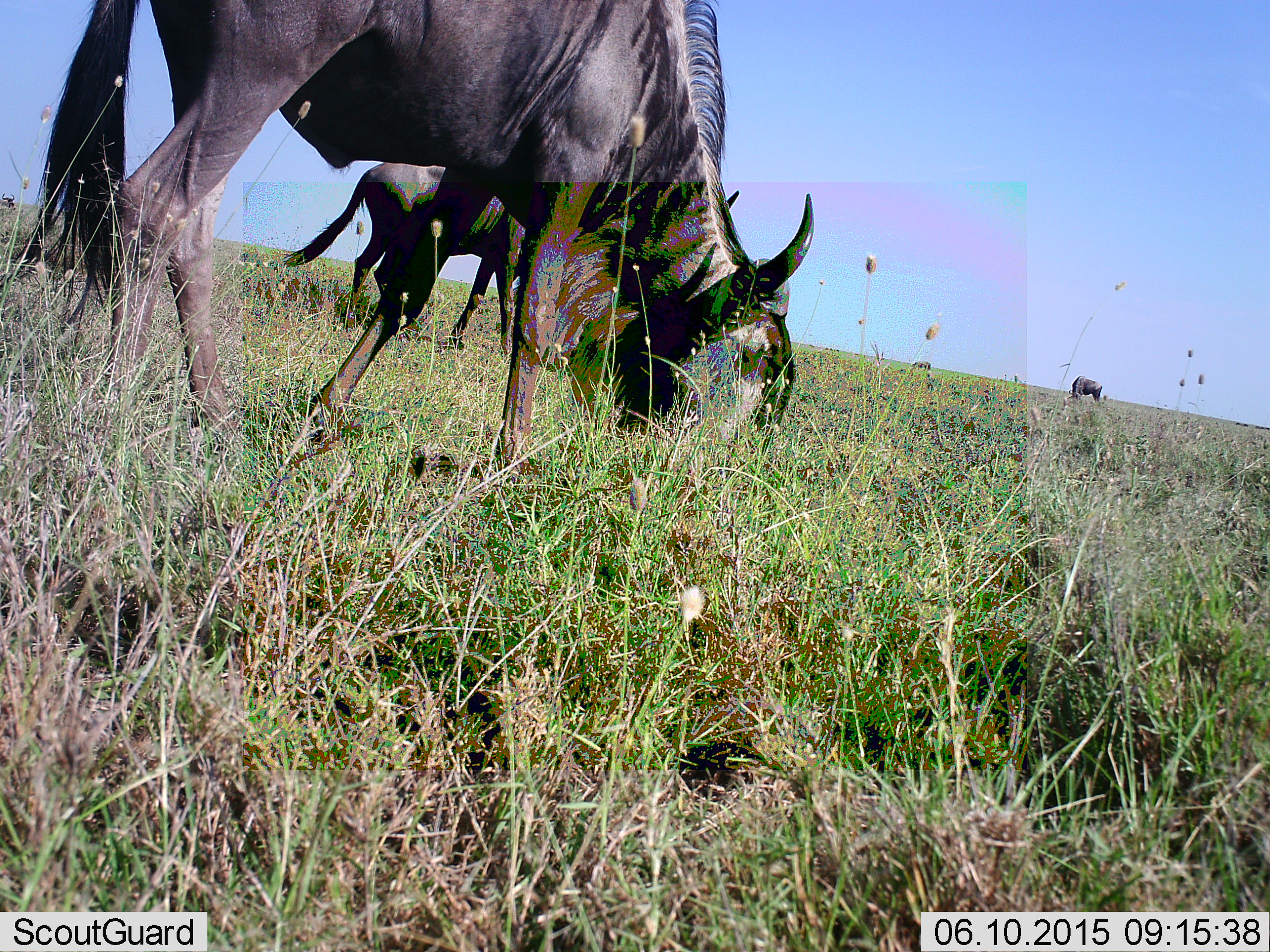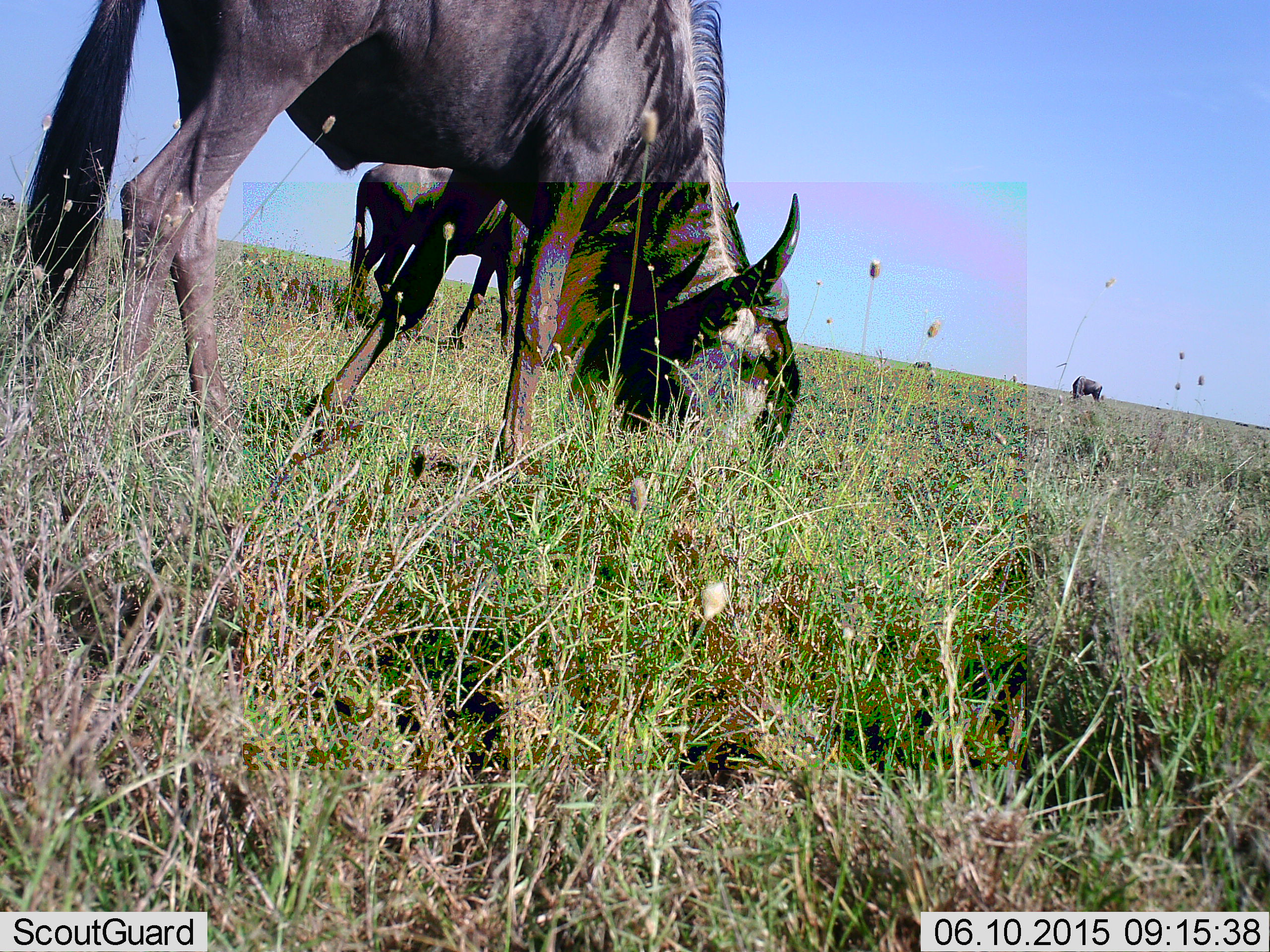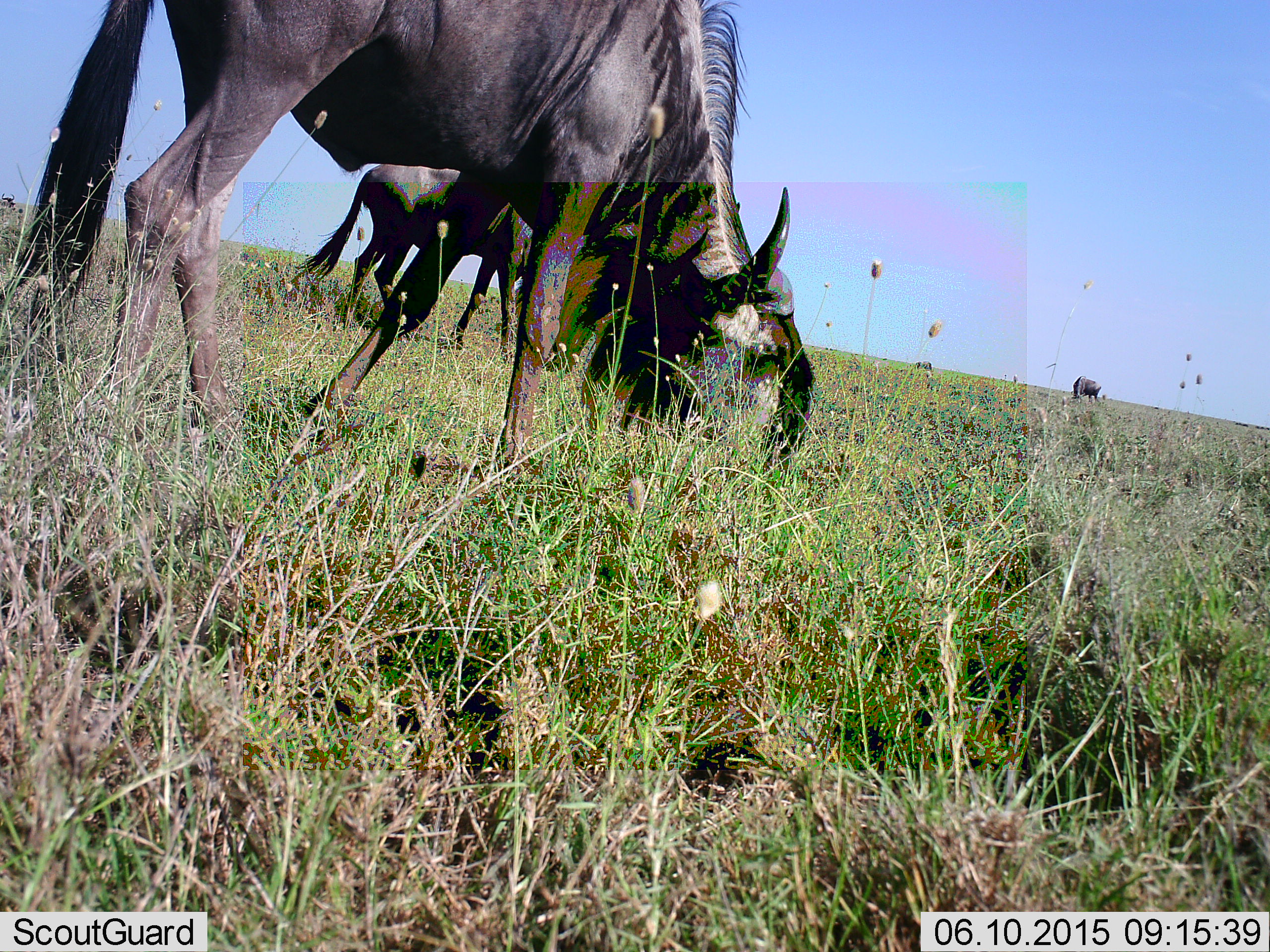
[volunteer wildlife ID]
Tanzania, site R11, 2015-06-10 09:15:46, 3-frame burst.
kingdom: Animalia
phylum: Chordata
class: Mammalia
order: Artiodactyla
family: Bovidae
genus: Connochaetes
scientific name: Connochaetes taurinus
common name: blue wildebeest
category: wildebeest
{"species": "wildebeest (blue wildebeest) (Connochaetes taurinus)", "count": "3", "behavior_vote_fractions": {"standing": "0%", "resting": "0%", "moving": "0%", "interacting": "0%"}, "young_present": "10%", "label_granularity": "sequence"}